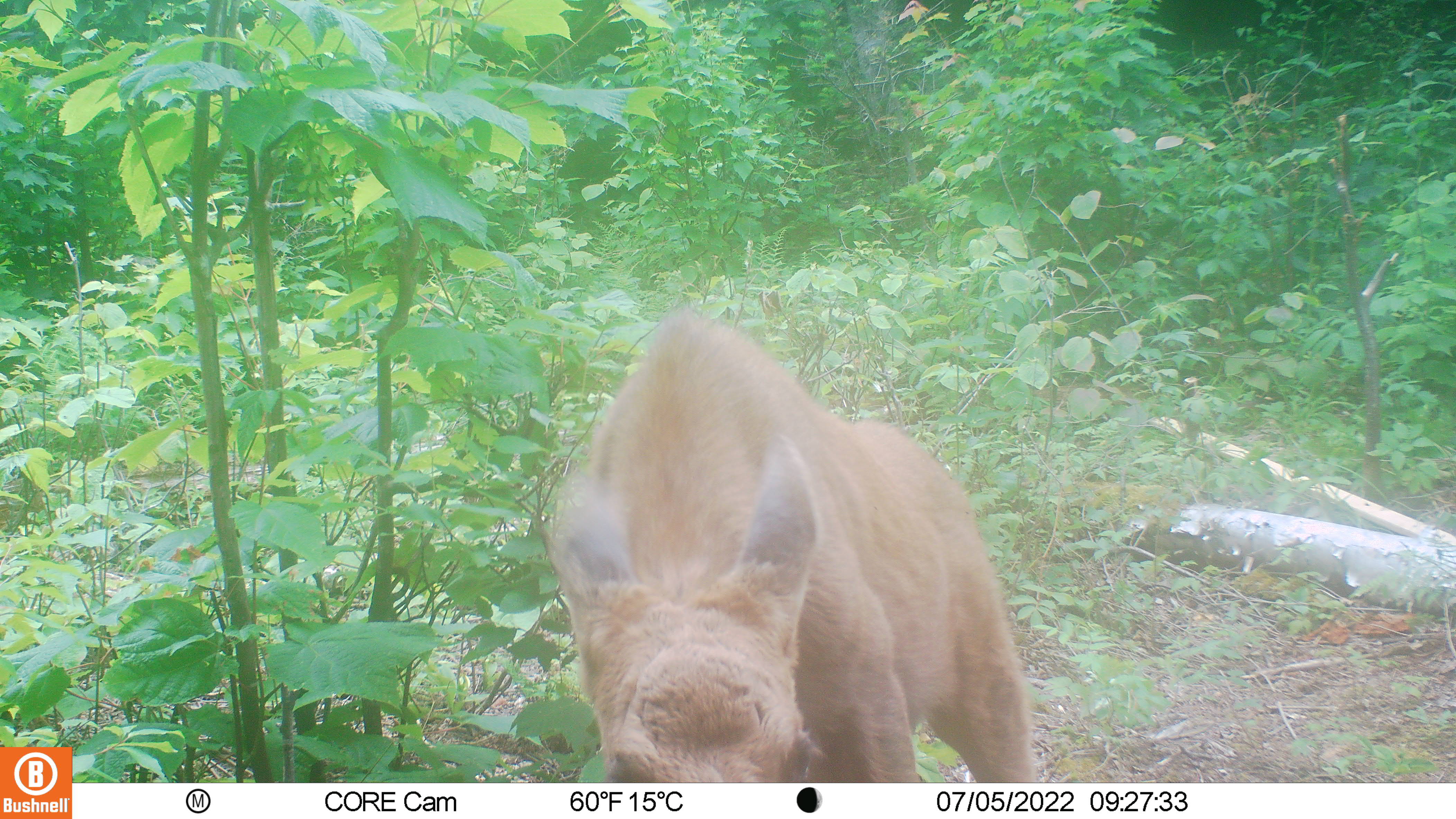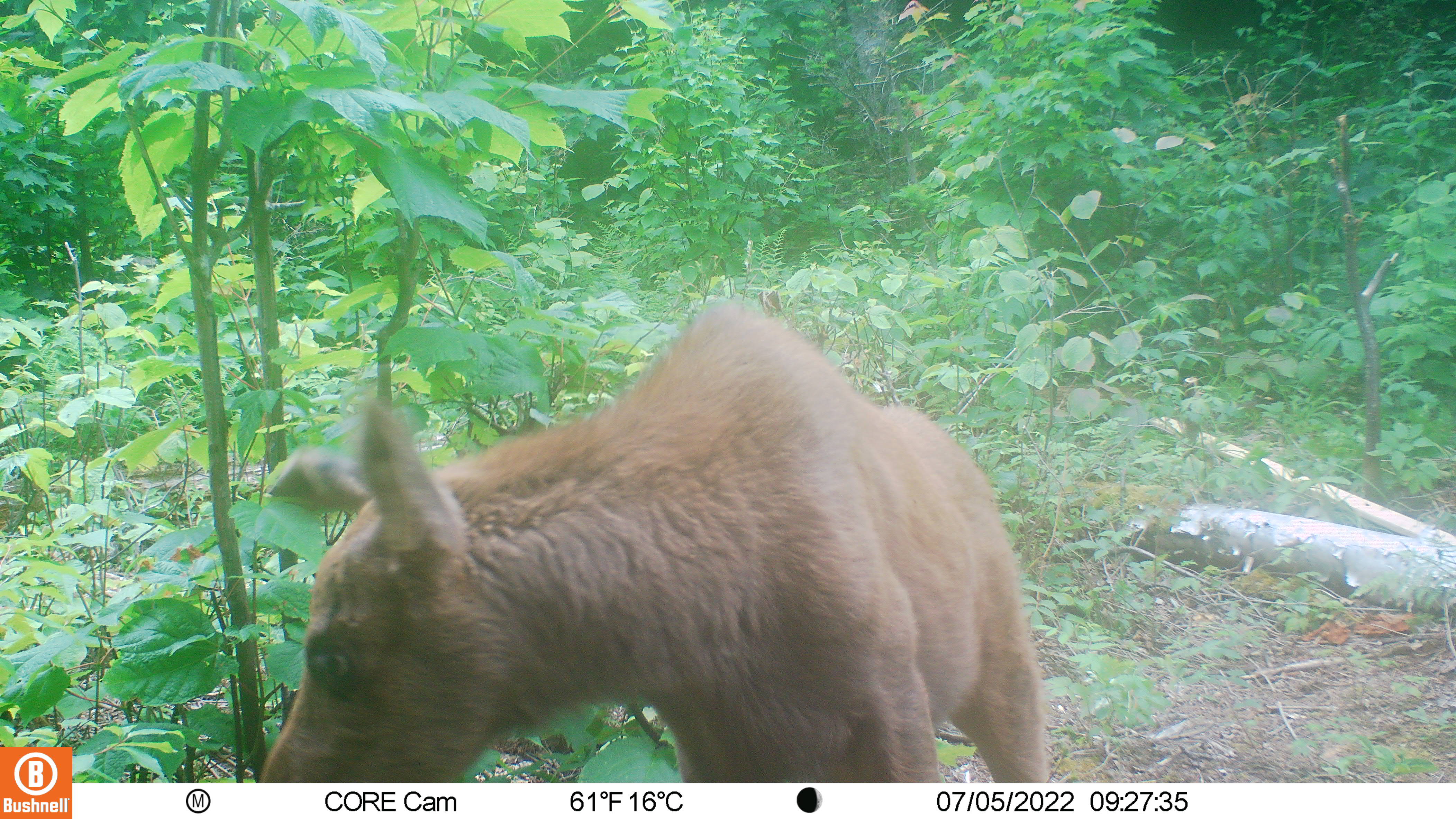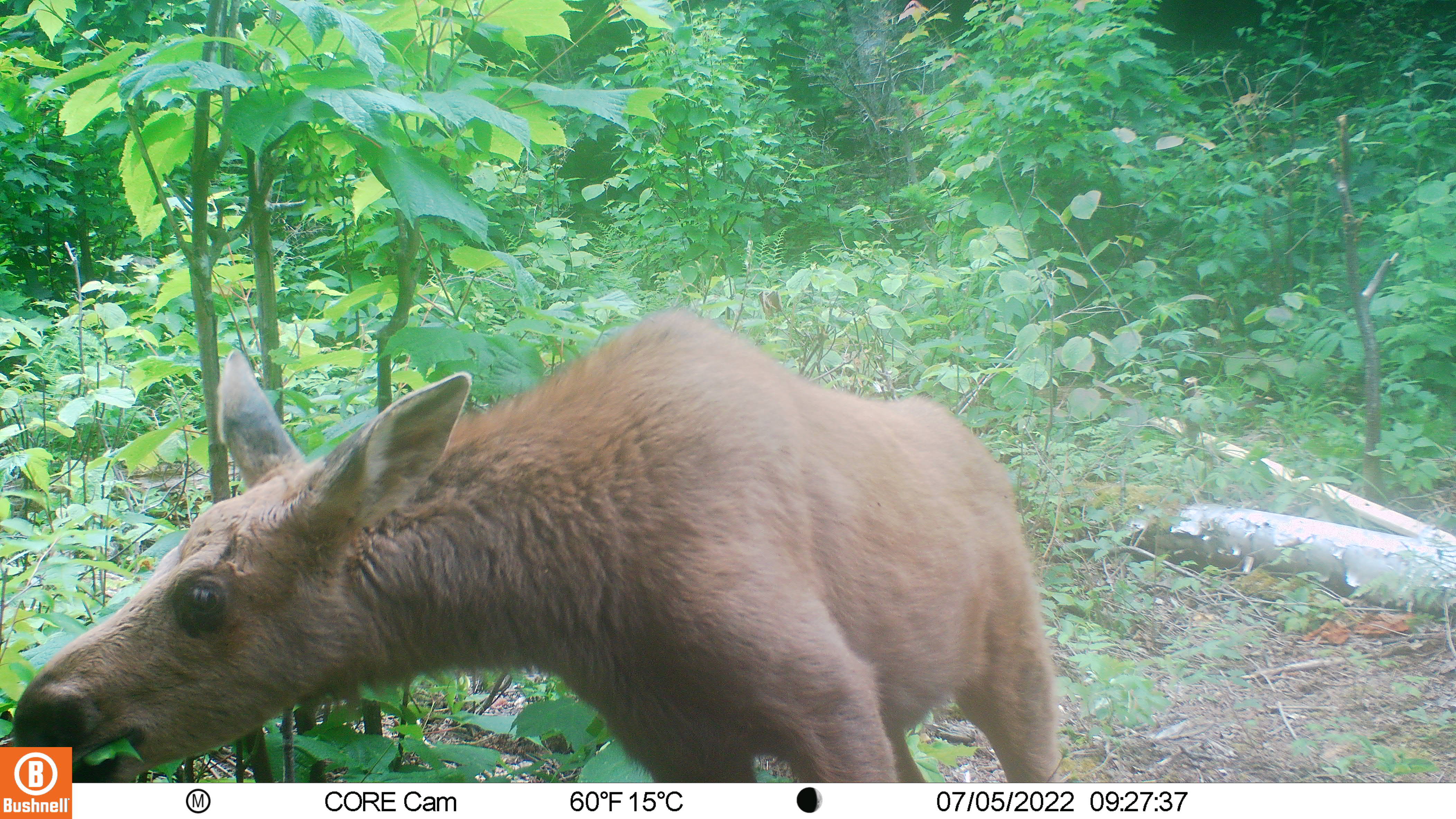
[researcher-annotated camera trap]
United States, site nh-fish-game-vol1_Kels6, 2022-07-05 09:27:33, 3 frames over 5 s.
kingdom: Animalia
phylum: Chordata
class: Mammalia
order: Artiodactyla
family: Cervidae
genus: Alces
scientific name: Alces alces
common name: moose